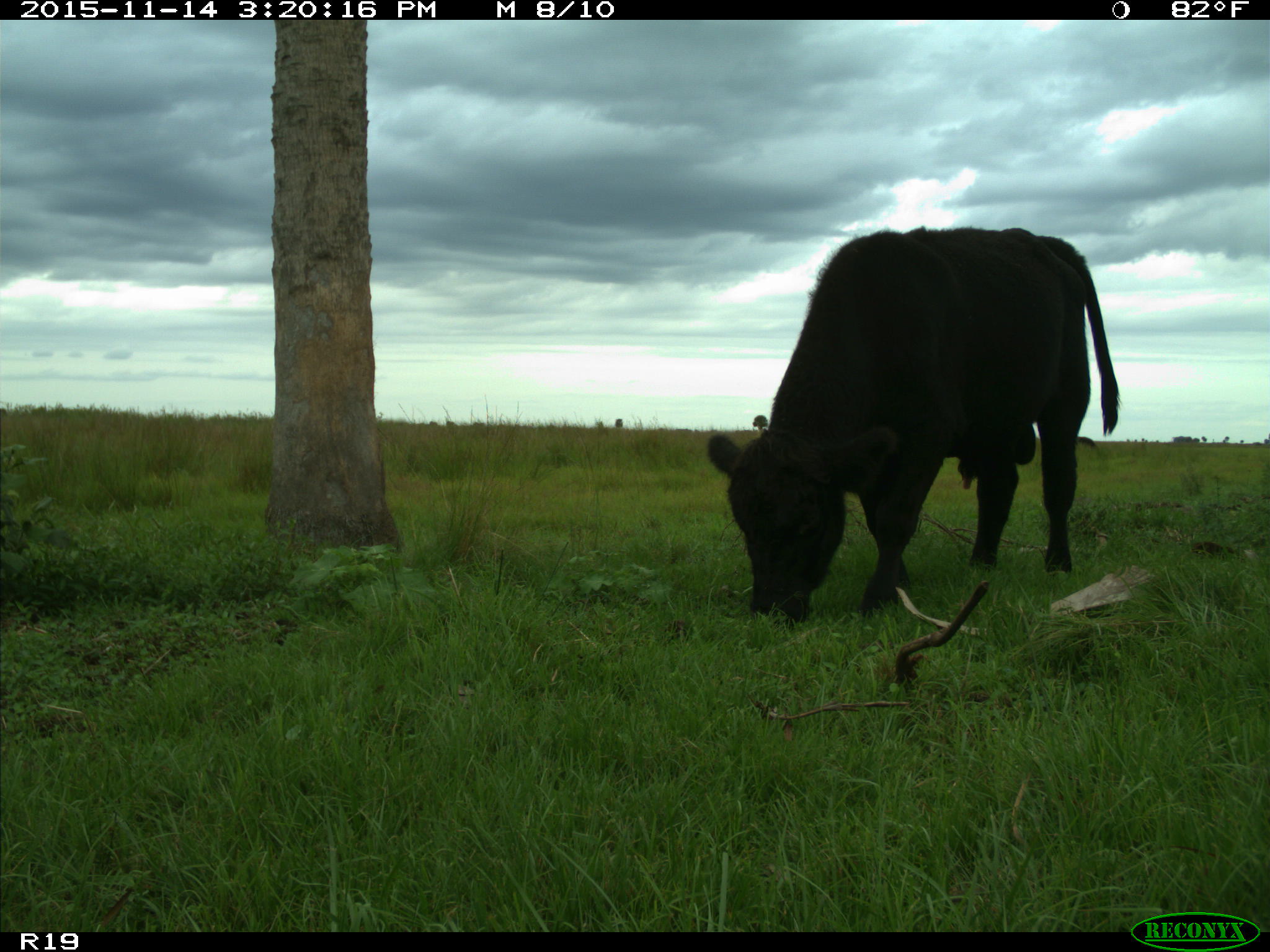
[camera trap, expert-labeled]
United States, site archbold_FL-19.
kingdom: Animalia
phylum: Chordata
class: Mammalia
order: Artiodactyla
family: Bovidae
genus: Bos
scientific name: Bos taurus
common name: domestic cow